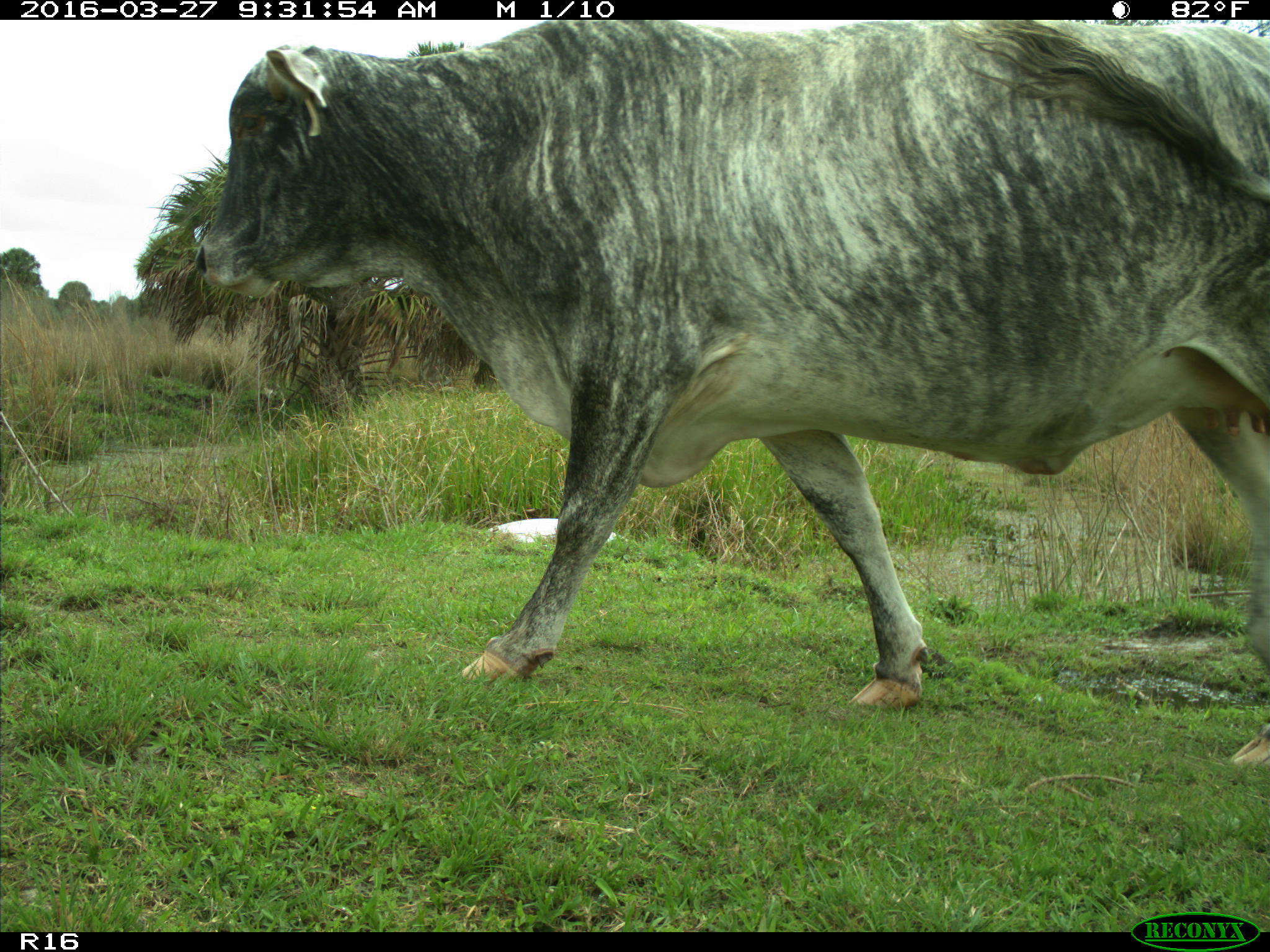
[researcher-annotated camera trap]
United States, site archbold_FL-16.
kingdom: Animalia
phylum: Chordata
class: Mammalia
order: Artiodactyla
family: Bovidae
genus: Bos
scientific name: Bos taurus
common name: domestic cow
Bos taurus (domestic cow).